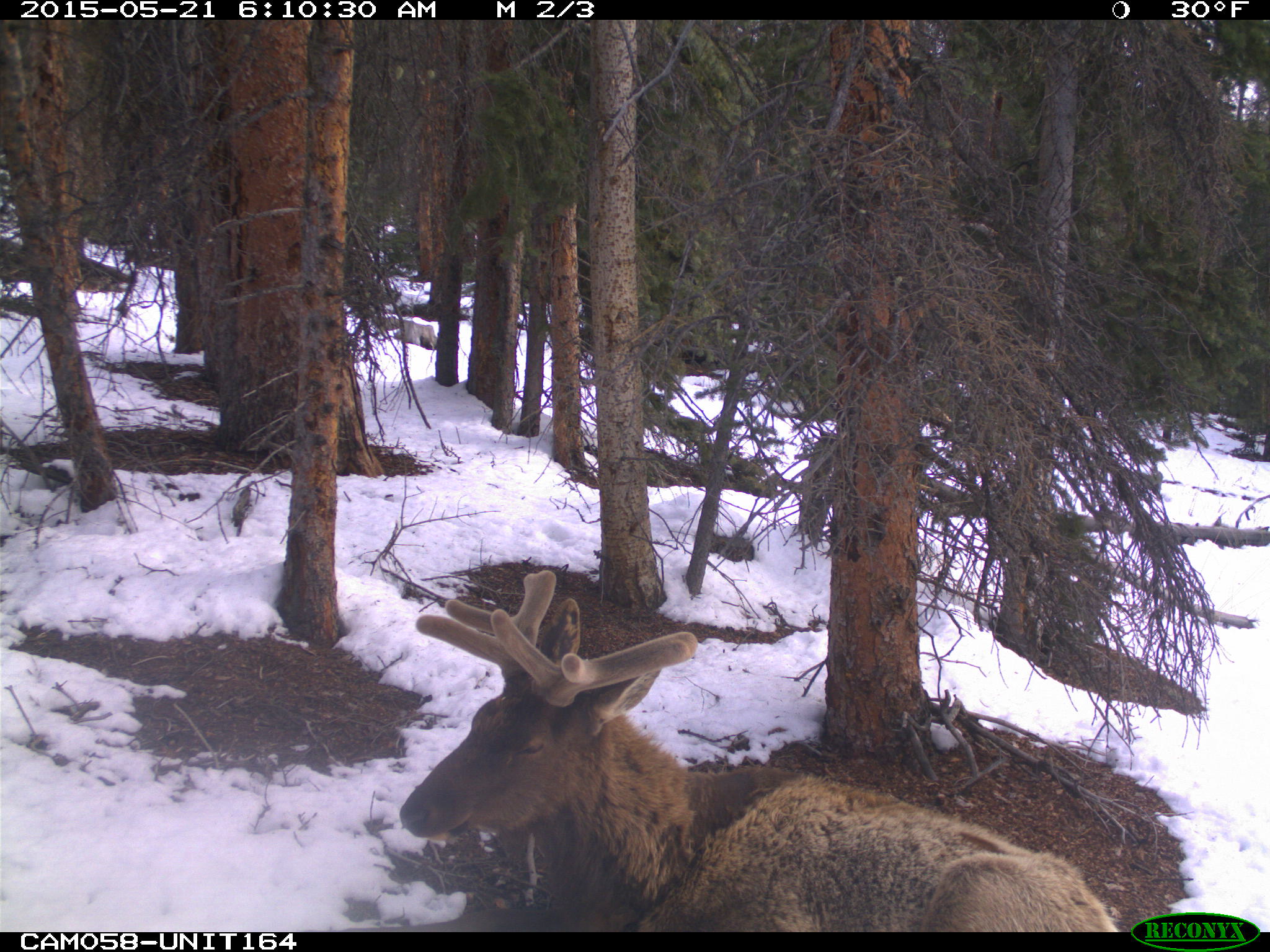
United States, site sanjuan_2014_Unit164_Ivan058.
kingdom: Animalia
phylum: Chordata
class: Mammalia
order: Artiodactyla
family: Cervidae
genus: Cervus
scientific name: Cervus elaphus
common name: red deer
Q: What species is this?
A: Cervus elaphus (red deer).